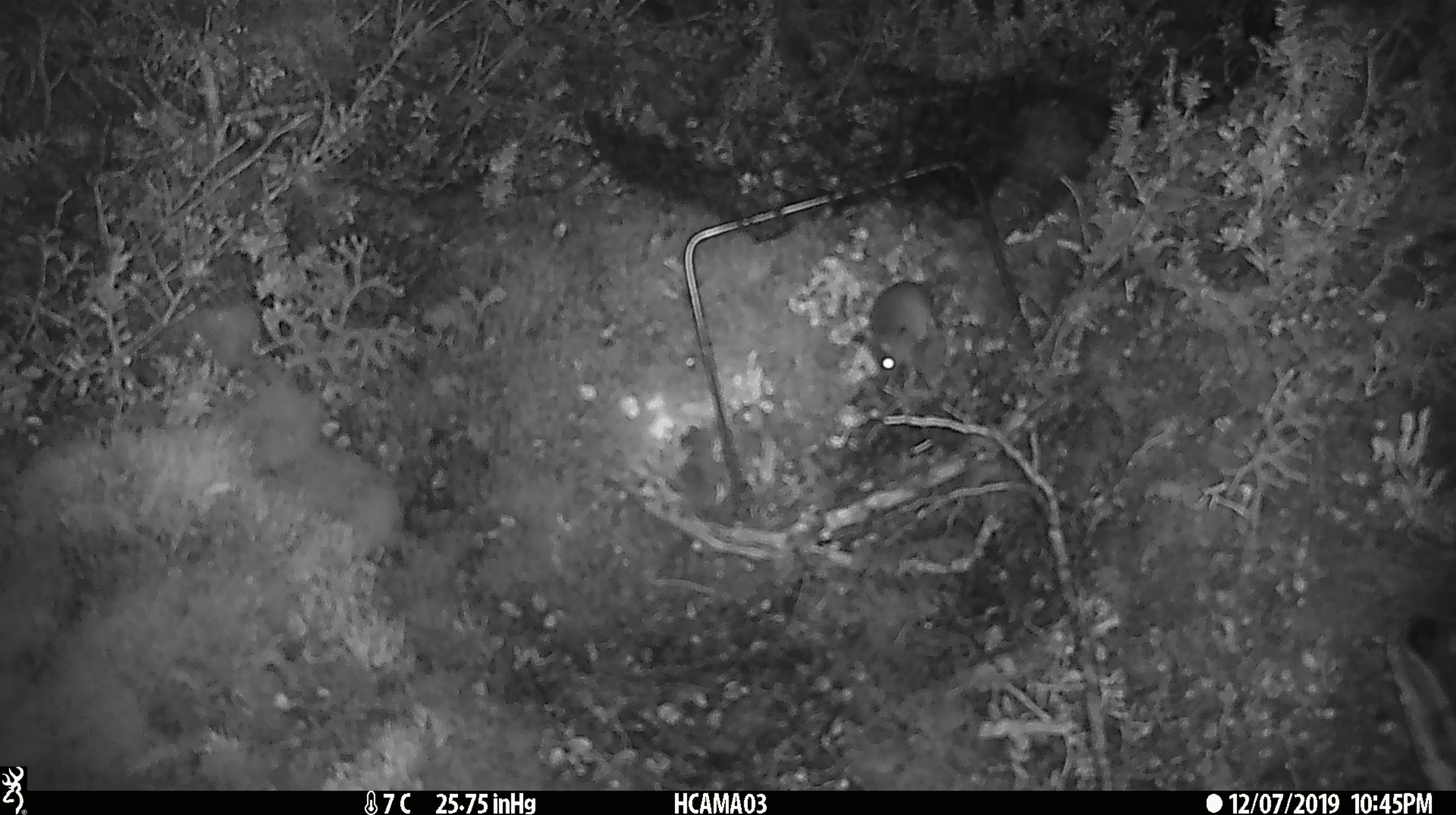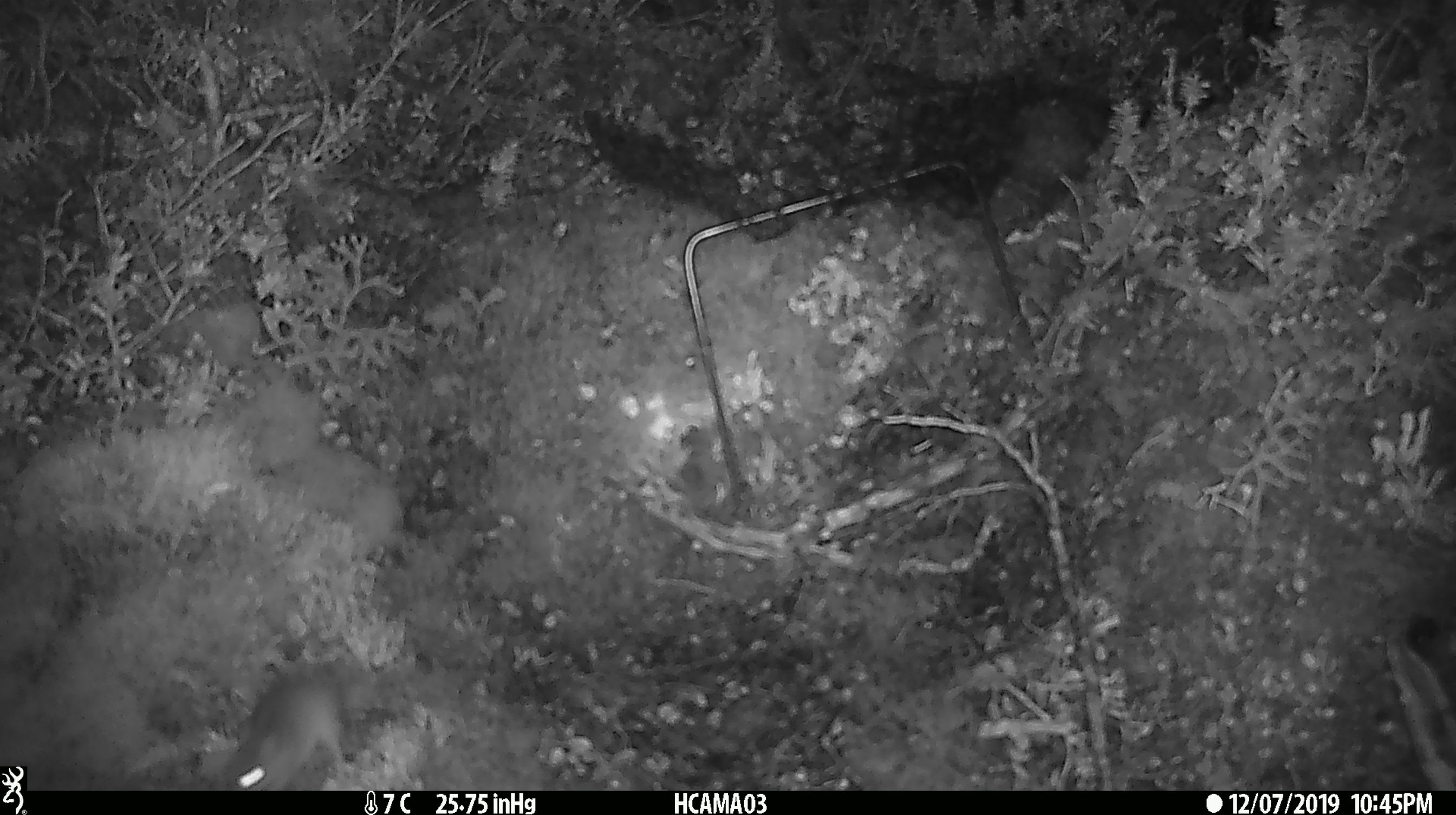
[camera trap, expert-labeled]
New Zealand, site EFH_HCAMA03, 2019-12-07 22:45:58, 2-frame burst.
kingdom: Animalia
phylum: Chordata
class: Mammalia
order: Rodentia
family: Muridae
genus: Mus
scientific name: Mus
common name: mouse